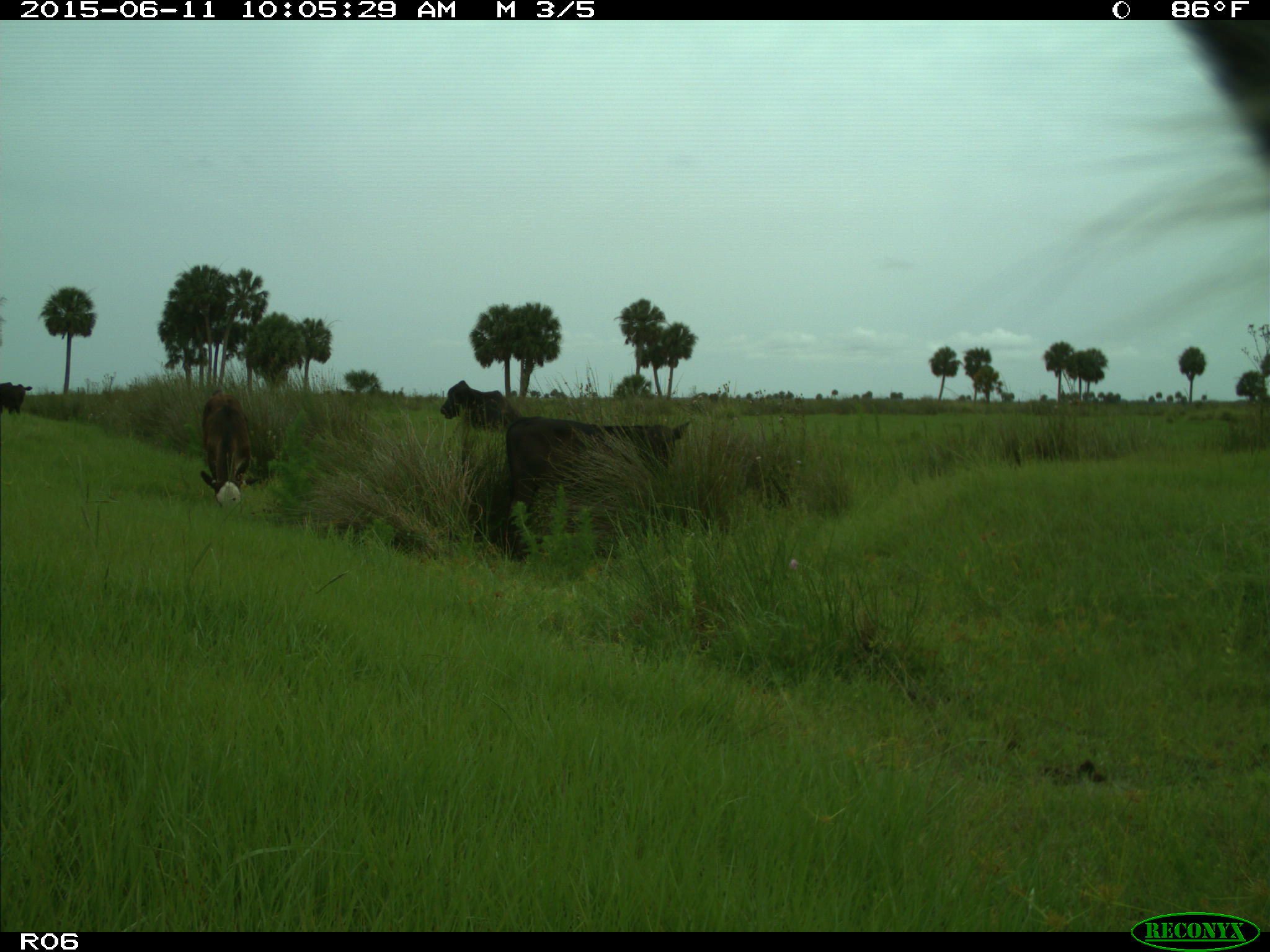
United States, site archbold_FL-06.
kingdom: Animalia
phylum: Chordata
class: Mammalia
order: Artiodactyla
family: Bovidae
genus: Bos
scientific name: Bos taurus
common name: domestic cow